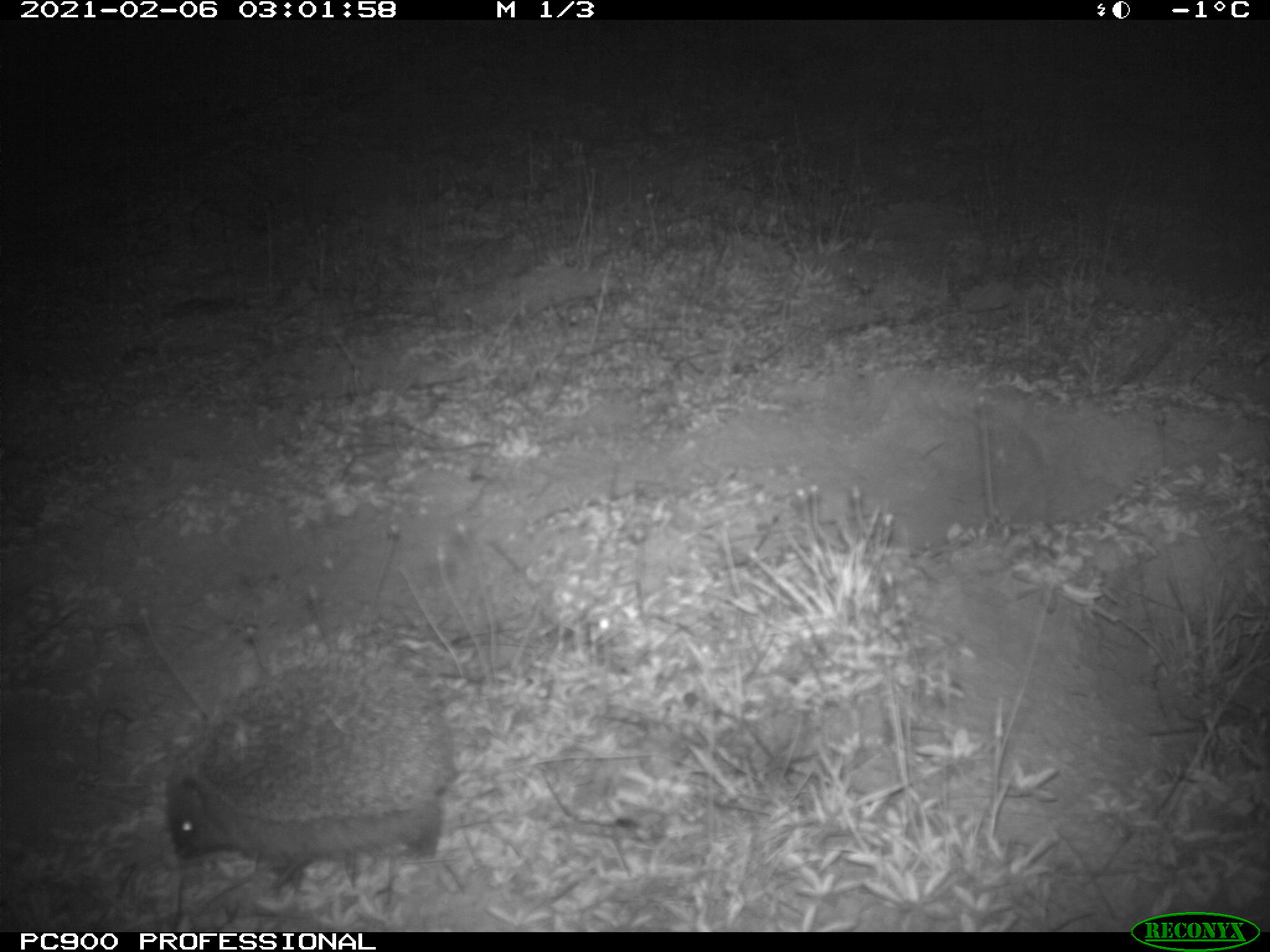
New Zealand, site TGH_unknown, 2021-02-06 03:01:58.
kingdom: Animalia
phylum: Chordata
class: Mammalia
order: Eulipotyphla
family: Erinaceidae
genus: Erinaceus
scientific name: Erinaceus europaeus europaeus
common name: european hedgehog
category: hedgehog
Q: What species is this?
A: Hedgehog (european hedgehog) (Erinaceus europaeus europaeus).